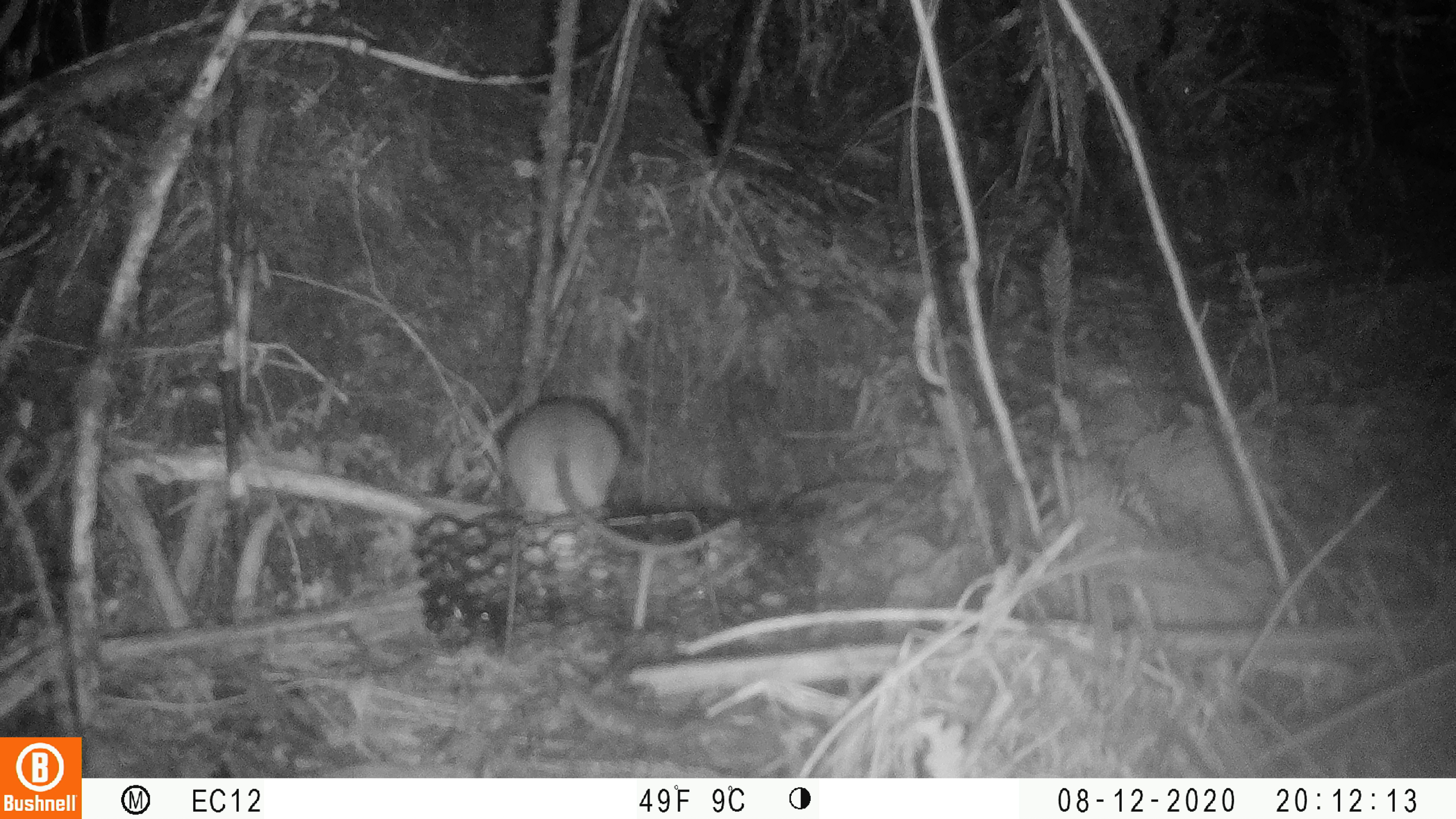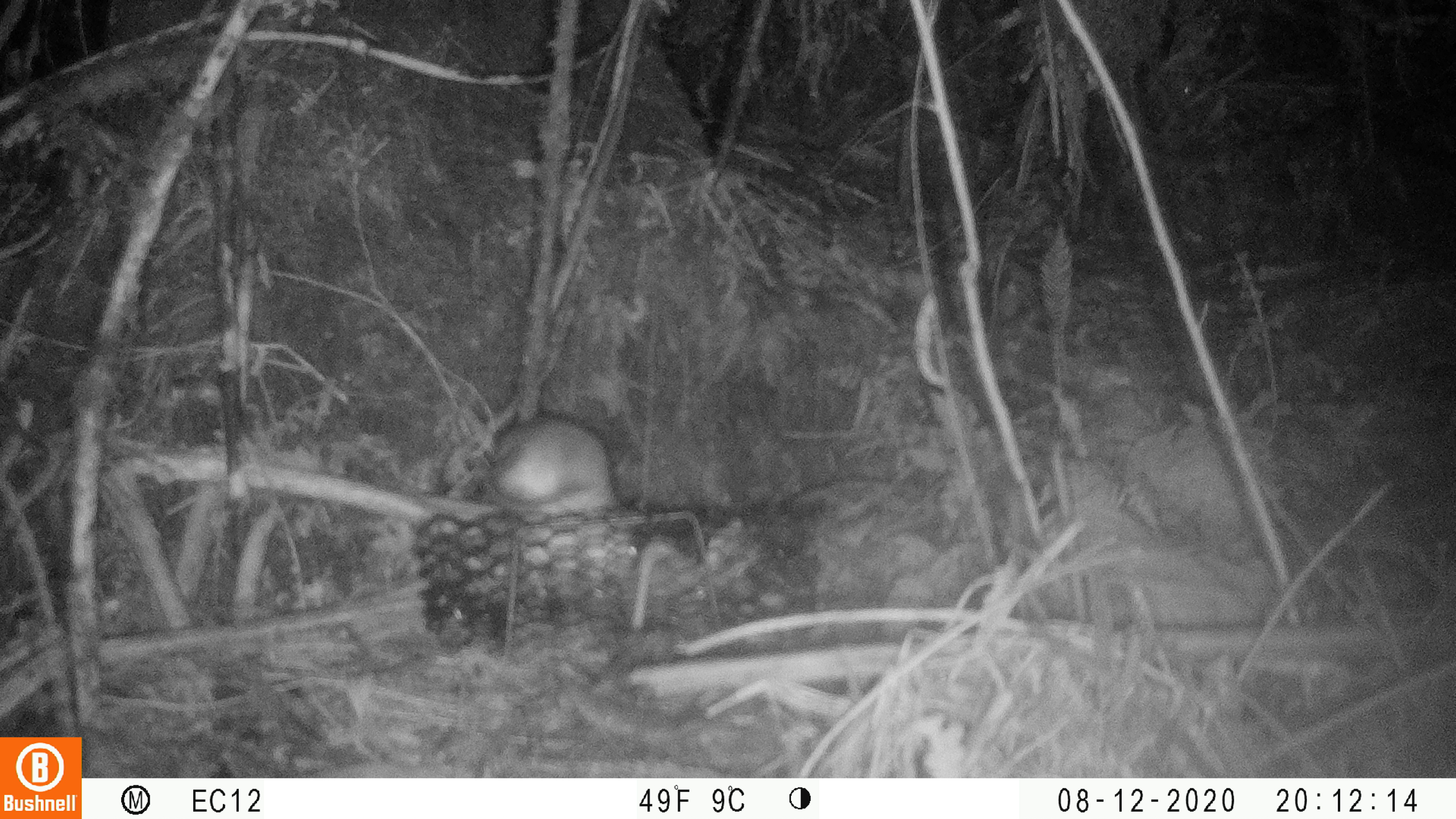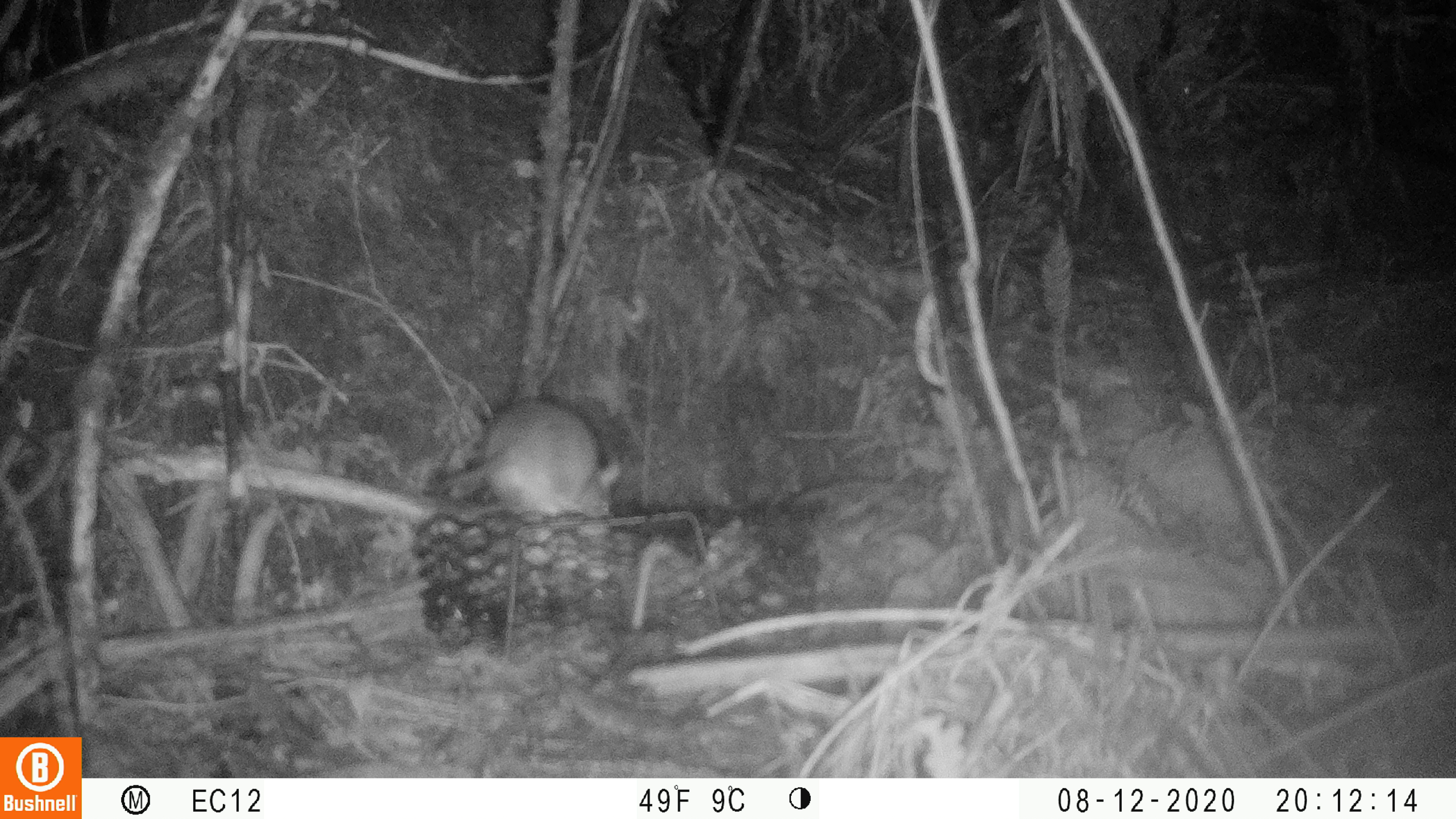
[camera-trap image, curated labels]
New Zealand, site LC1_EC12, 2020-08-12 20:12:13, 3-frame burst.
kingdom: Animalia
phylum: Chordata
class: Mammalia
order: Rodentia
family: Muridae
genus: Rattus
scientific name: Rattus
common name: rat